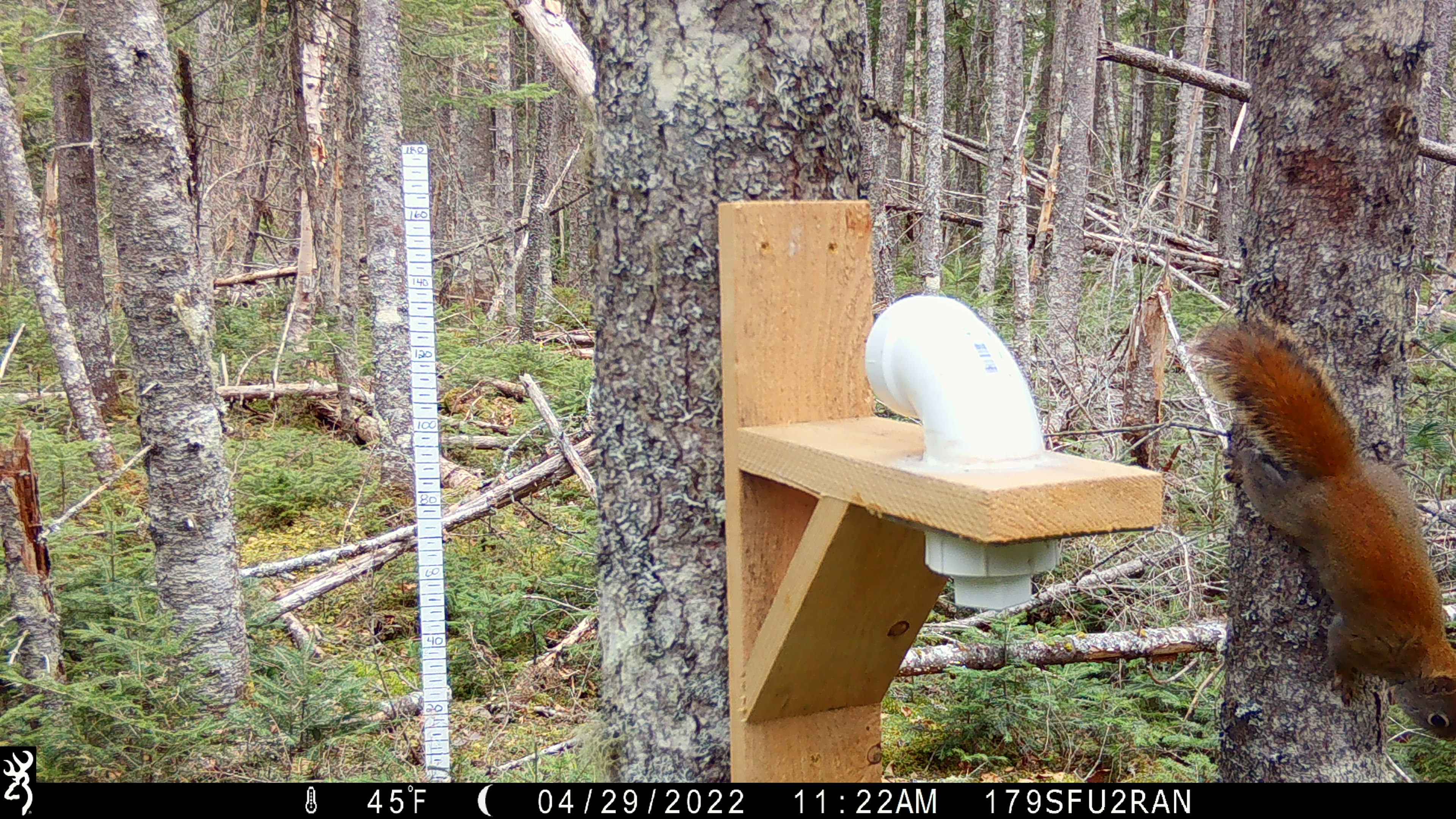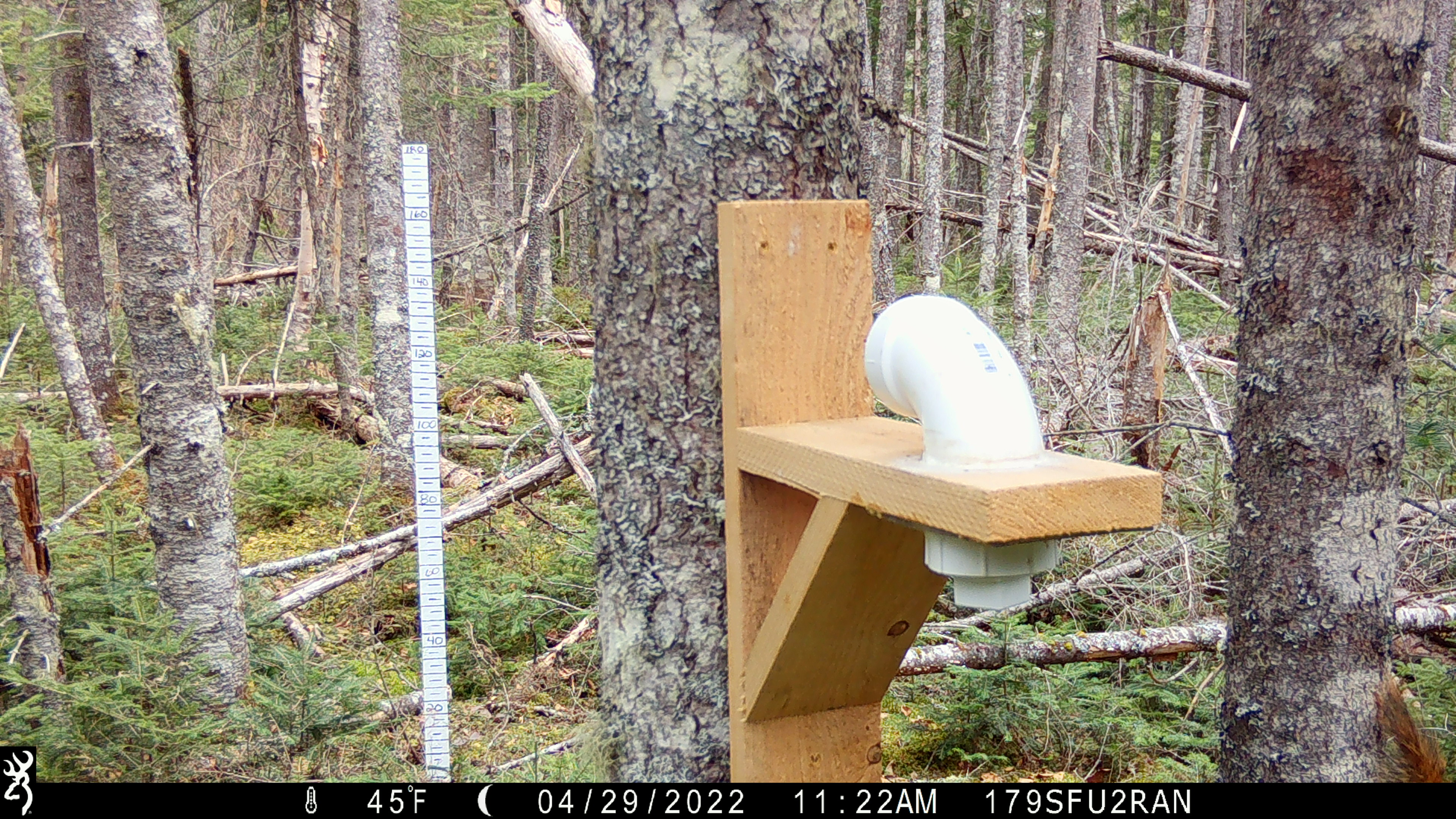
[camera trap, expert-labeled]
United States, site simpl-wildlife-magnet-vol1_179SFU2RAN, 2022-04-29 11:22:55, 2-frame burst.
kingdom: Animalia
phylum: Chordata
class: Mammalia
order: Rodentia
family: Sciuridae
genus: Tamiasciurus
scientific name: Tamiasciurus hudsonicus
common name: red squirrel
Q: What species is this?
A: Red squirrel (Tamiasciurus hudsonicus).